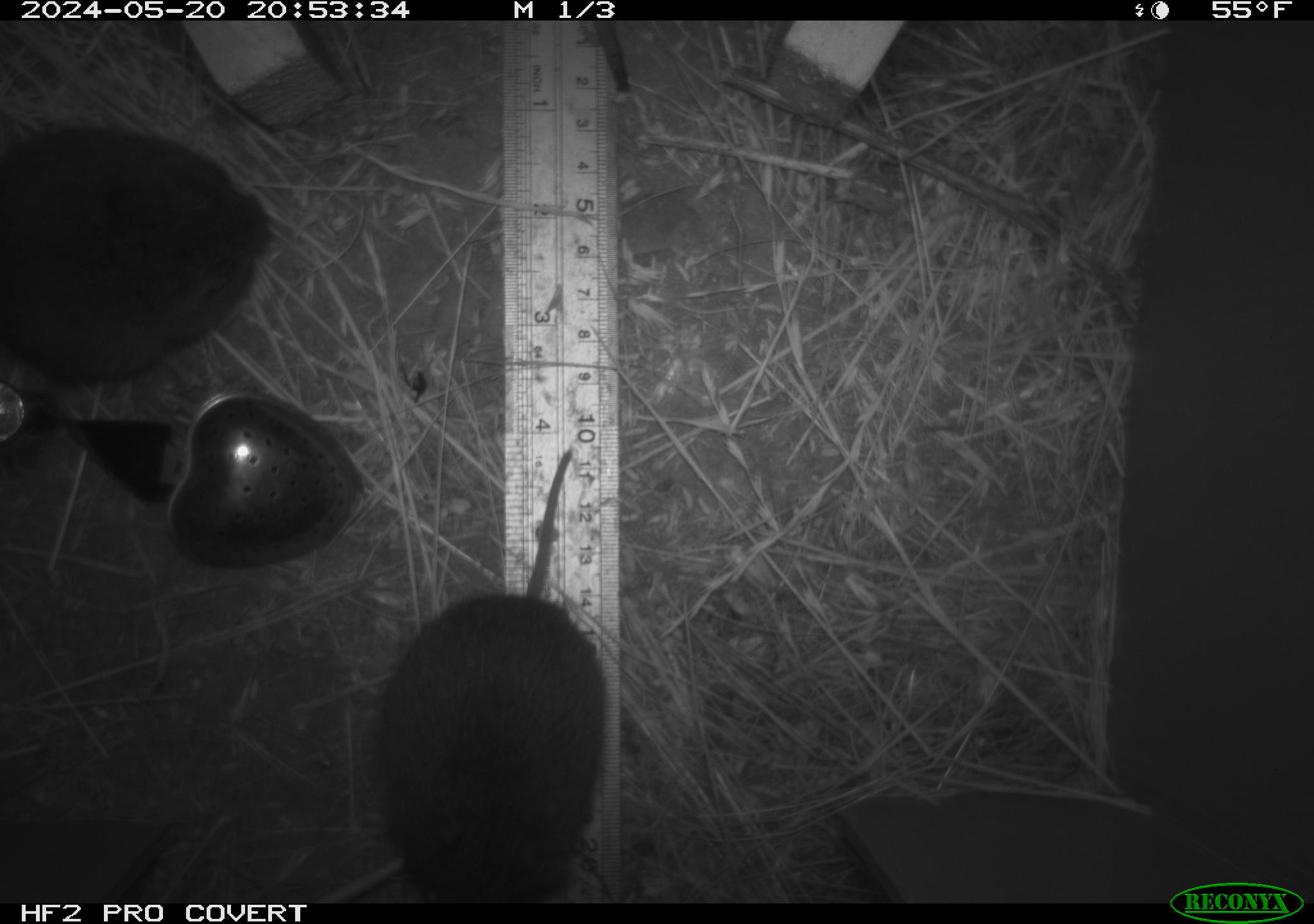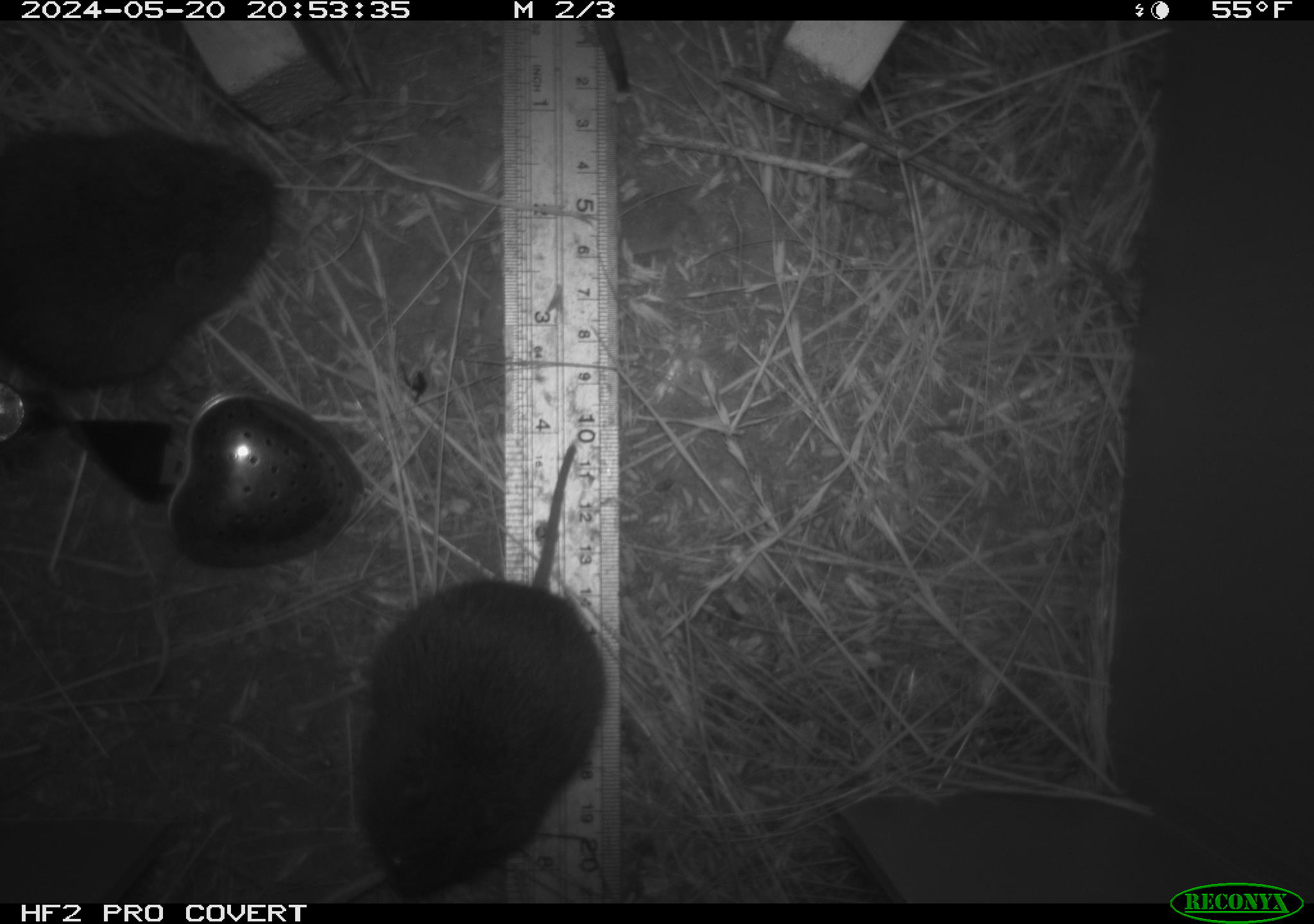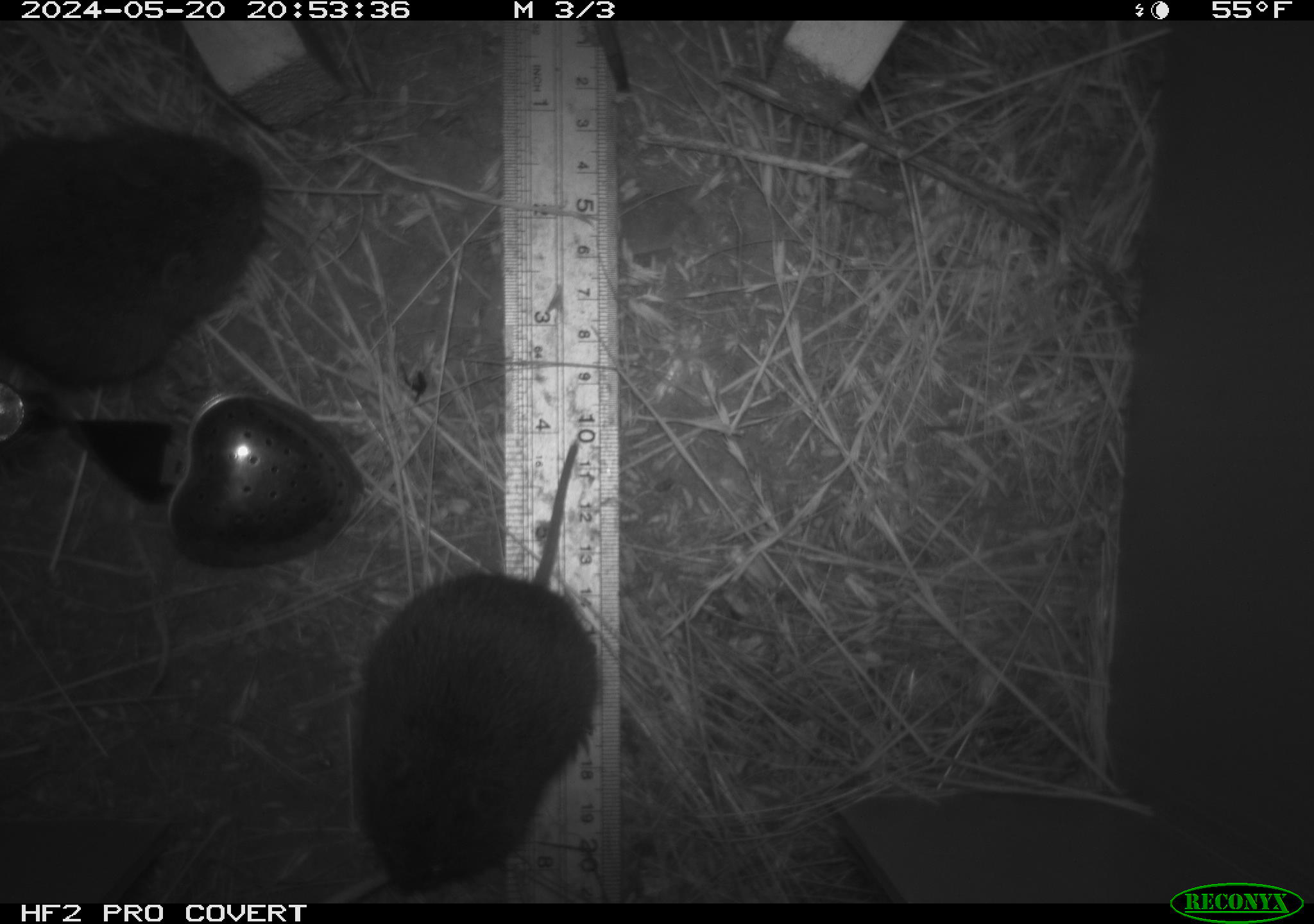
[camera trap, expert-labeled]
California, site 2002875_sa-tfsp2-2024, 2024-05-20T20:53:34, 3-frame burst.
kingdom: Animalia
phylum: Chordata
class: Mammalia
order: Rodentia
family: Cricetidae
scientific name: Arvicolinae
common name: voles, lemmings, and muskrats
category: arvicolinae subfamily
Arvicolinae subfamily (voles, lemmings, and muskrats) (Arvicolinae).